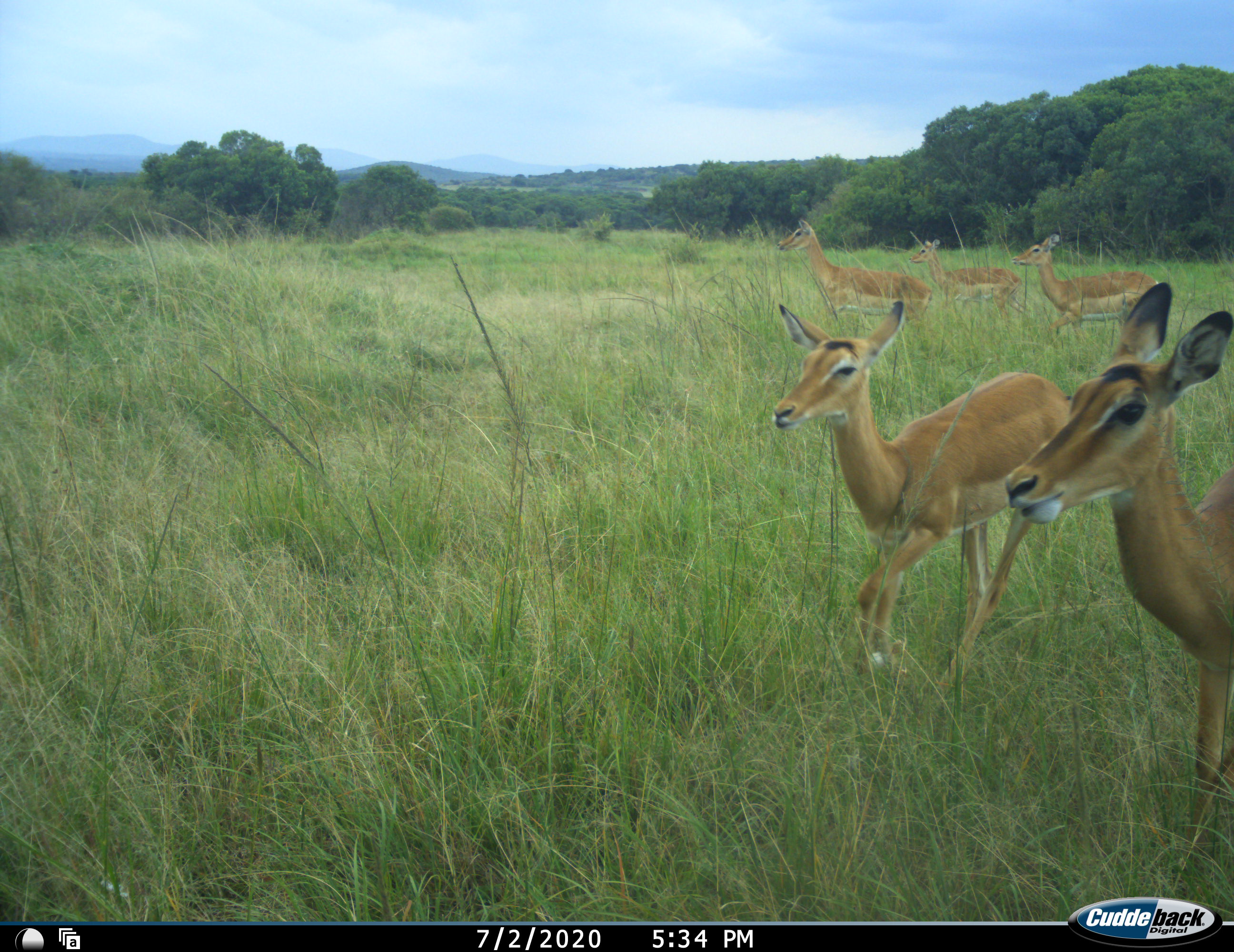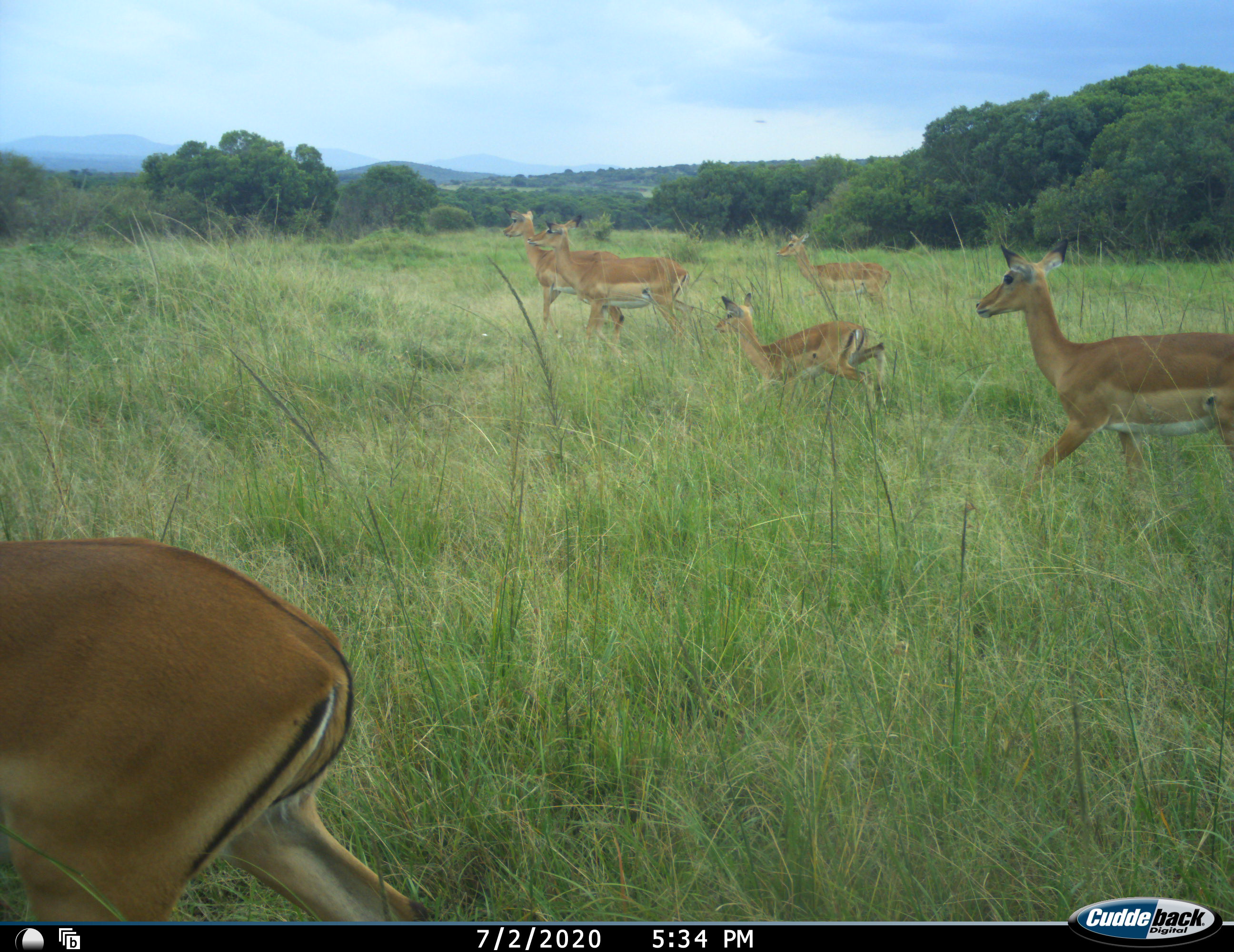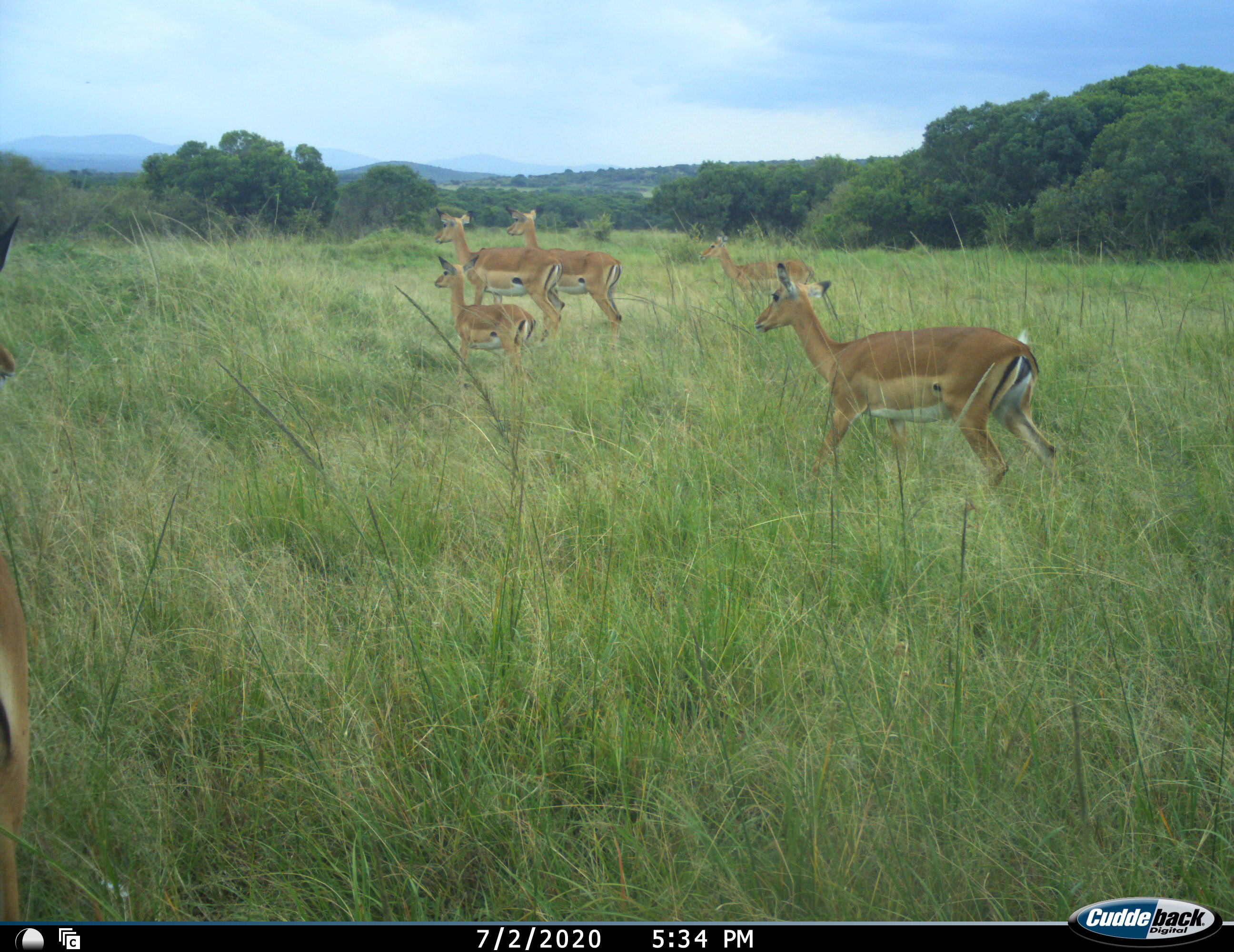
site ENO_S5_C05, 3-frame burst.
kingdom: Animalia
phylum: Chordata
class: Mammalia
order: Artiodactyla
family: Bovidae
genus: Aepyceros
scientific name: Aepyceros melampus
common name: impala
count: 6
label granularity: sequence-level